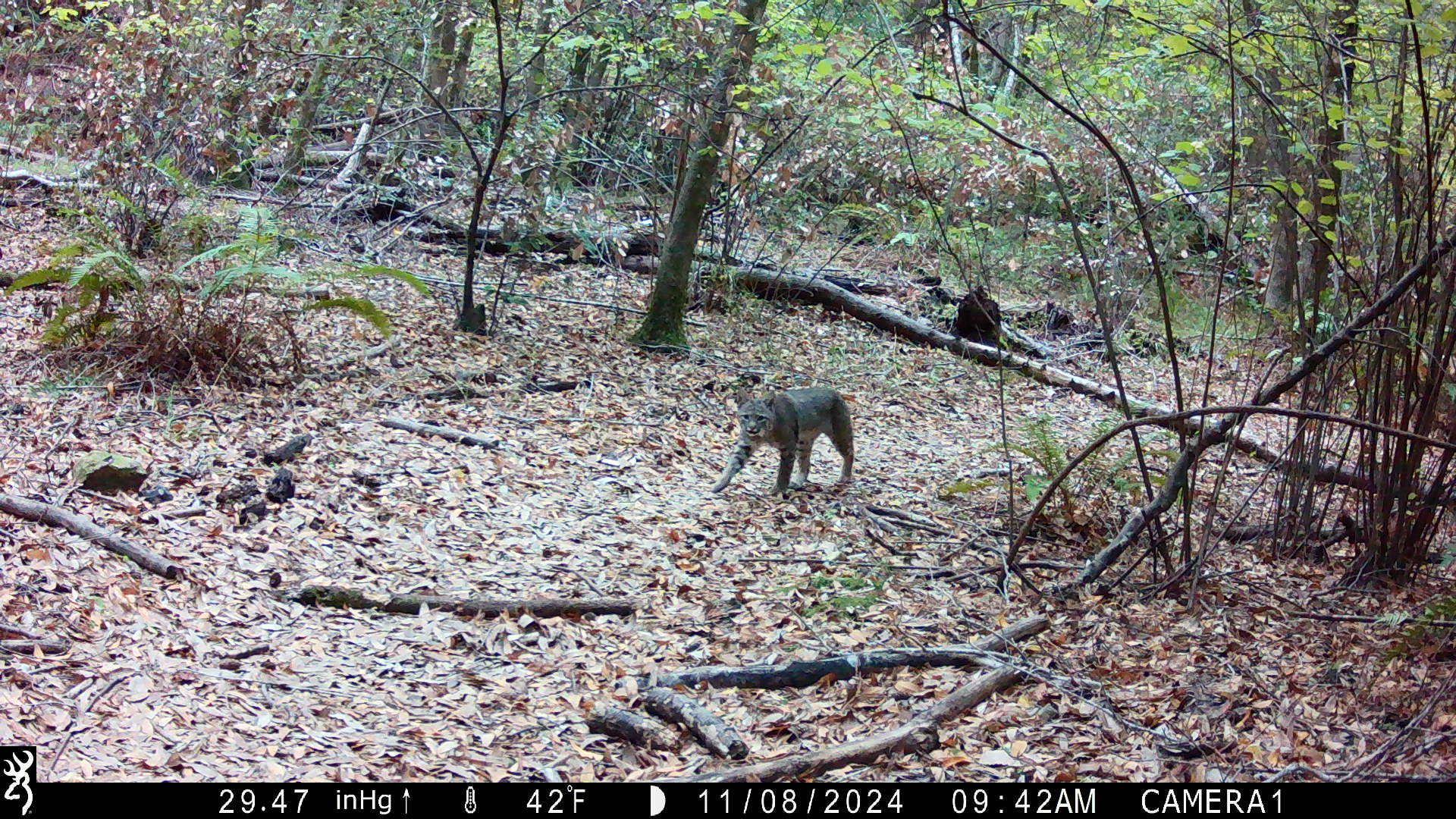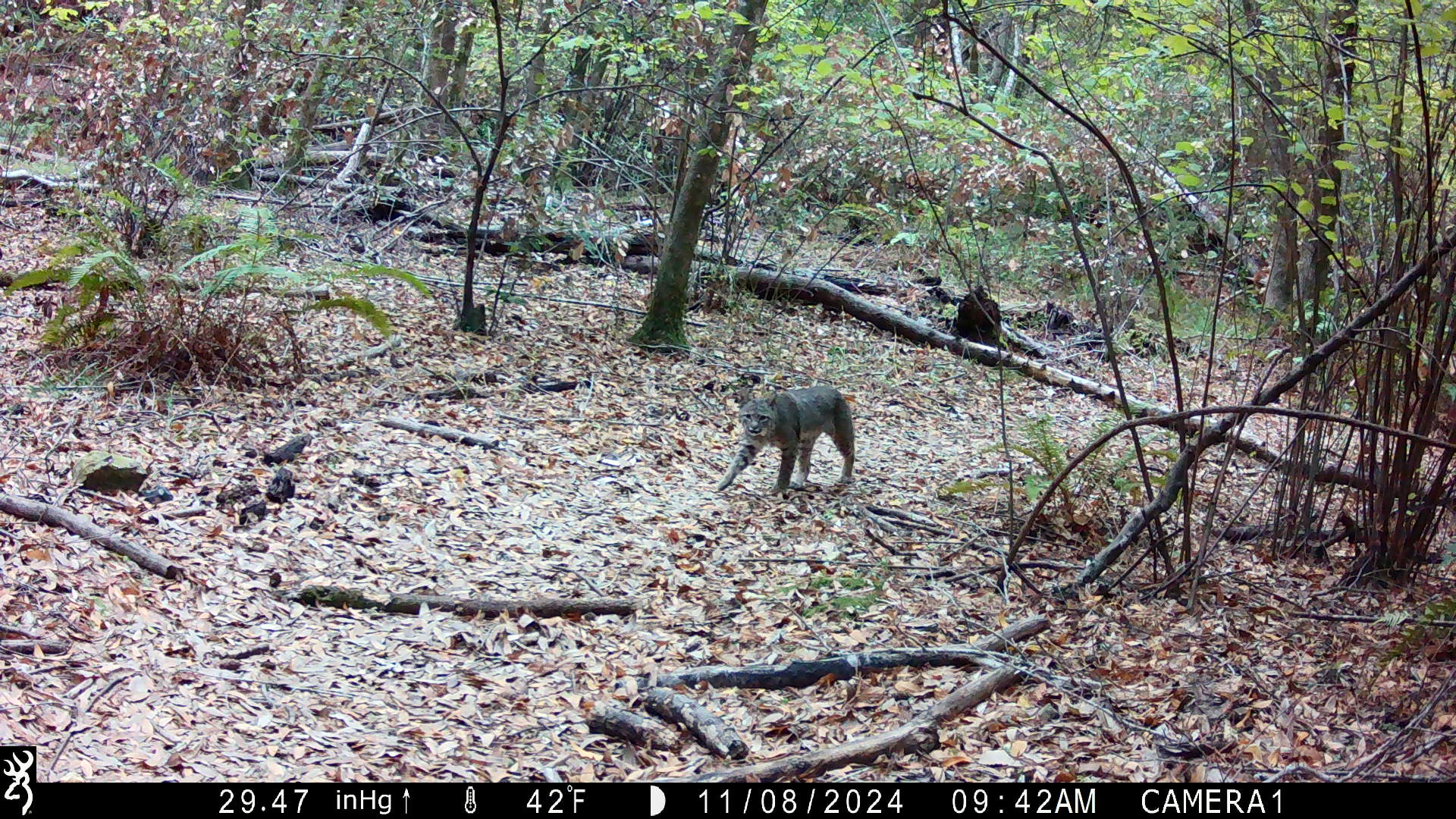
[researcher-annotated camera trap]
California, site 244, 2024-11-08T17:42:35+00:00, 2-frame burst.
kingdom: Animalia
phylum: Chordata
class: Mammalia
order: Carnivora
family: Felidae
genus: Lynx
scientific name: Lynx rufus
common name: bobcat